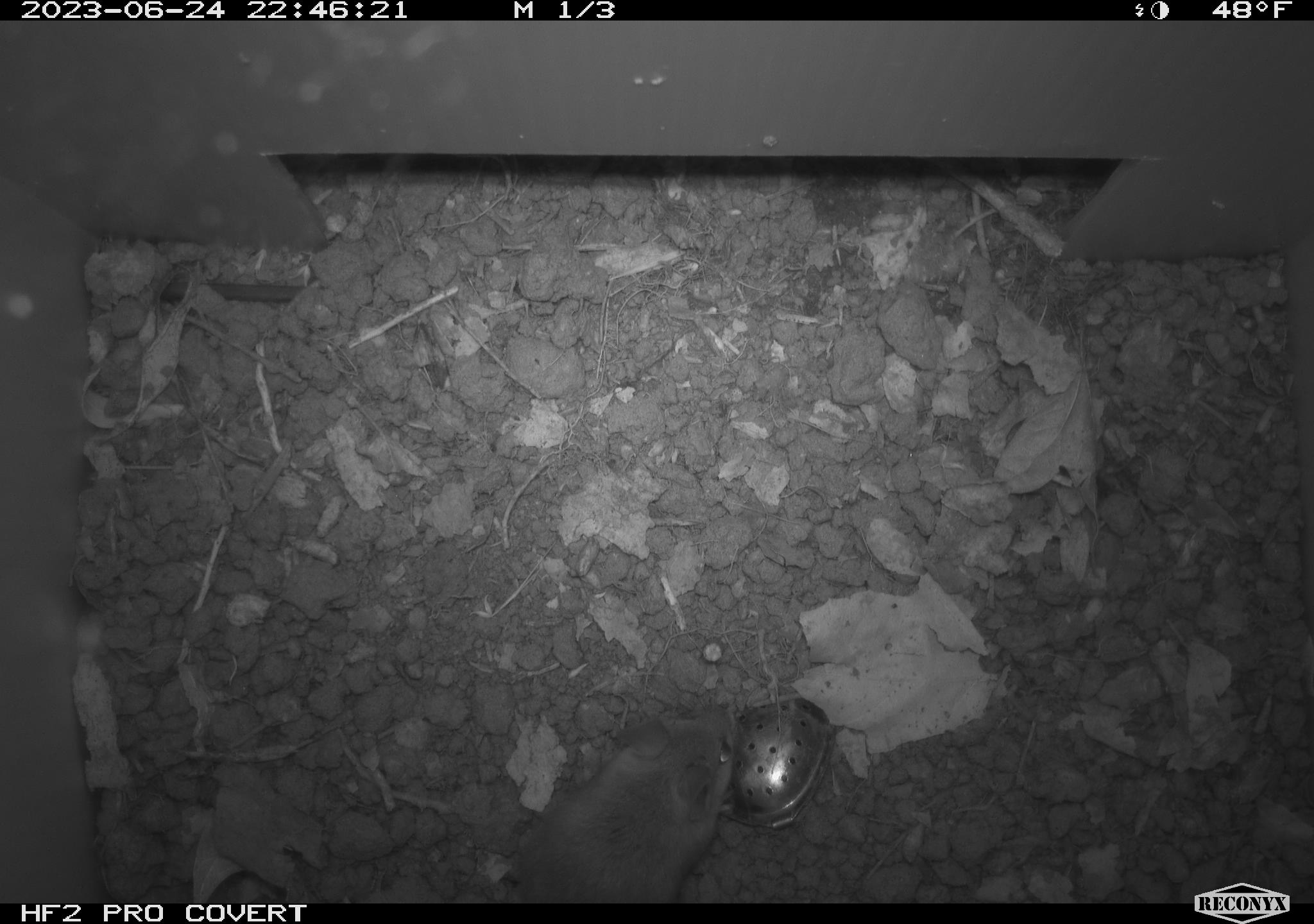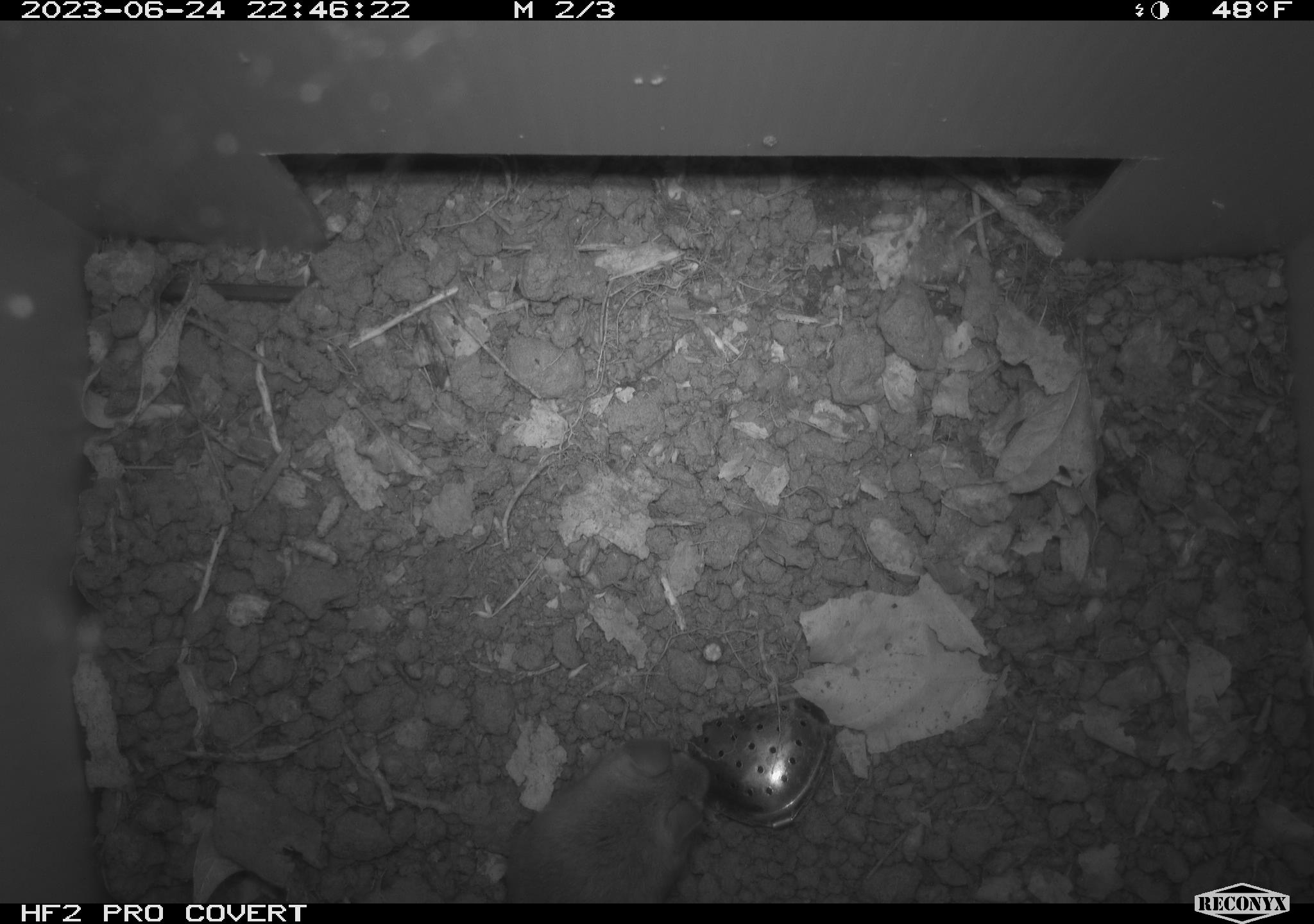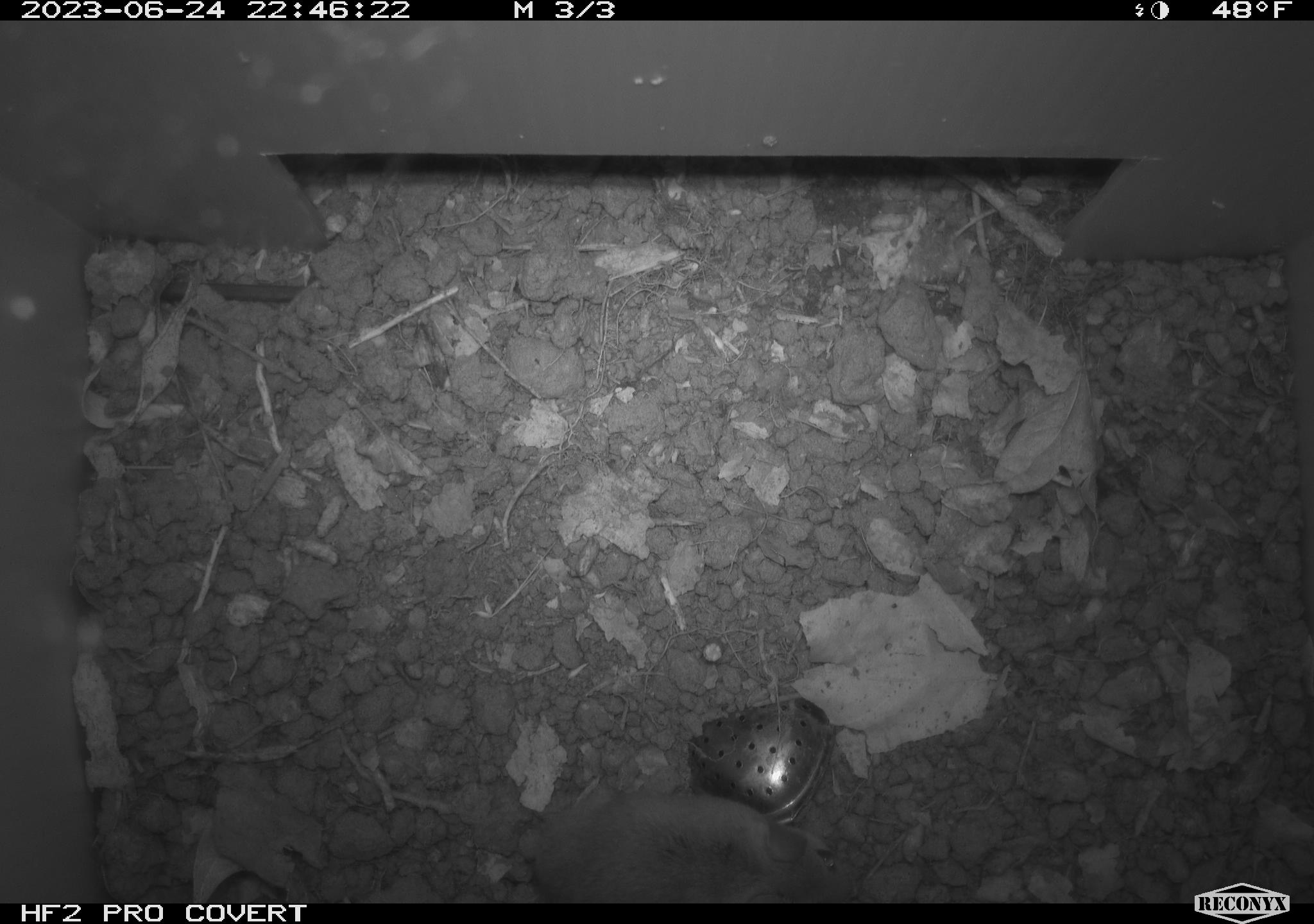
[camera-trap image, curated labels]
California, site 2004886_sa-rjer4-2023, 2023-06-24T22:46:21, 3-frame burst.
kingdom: Animalia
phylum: Chordata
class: Mammalia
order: Rodentia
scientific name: Rodentia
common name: mouse species